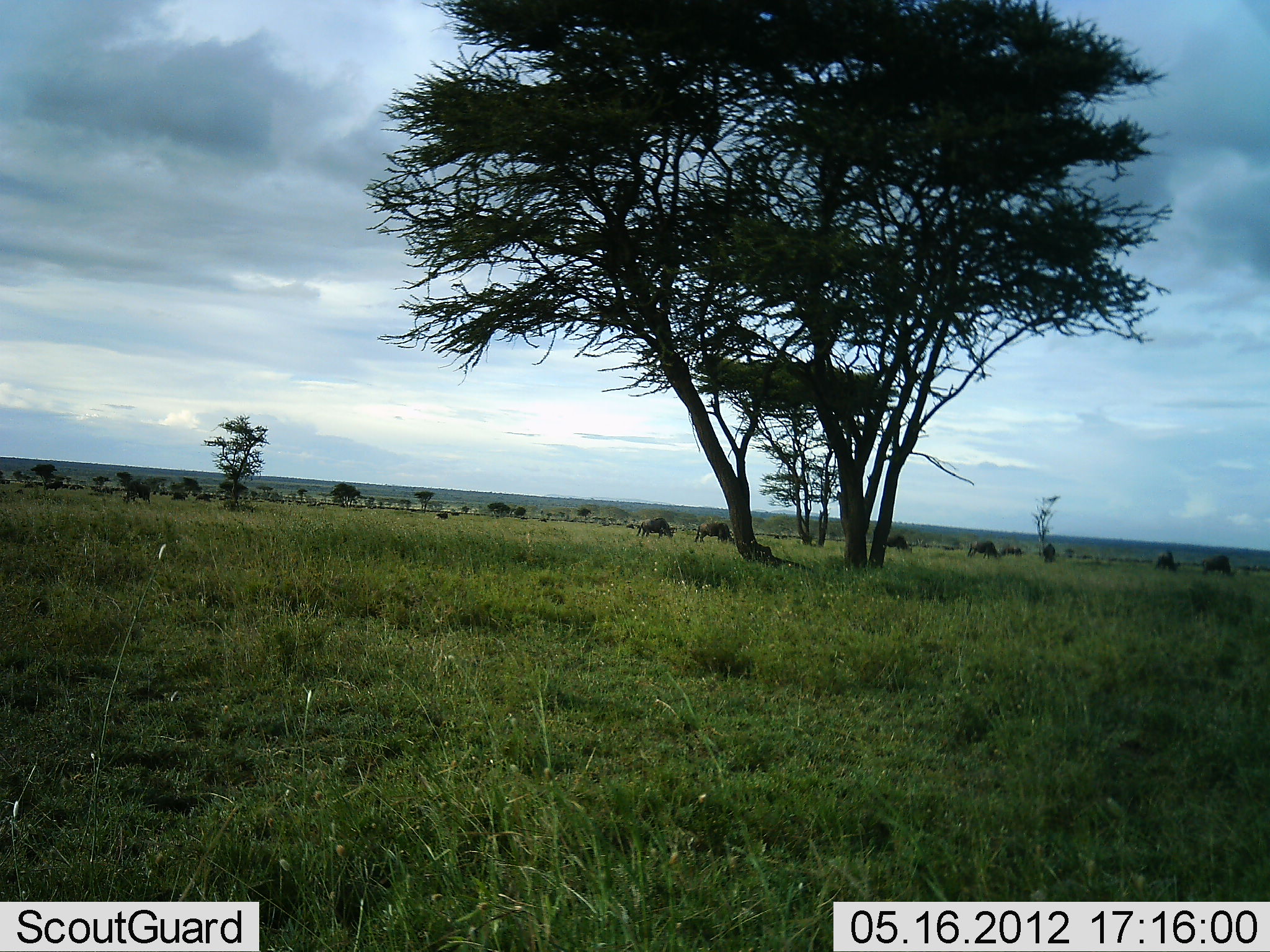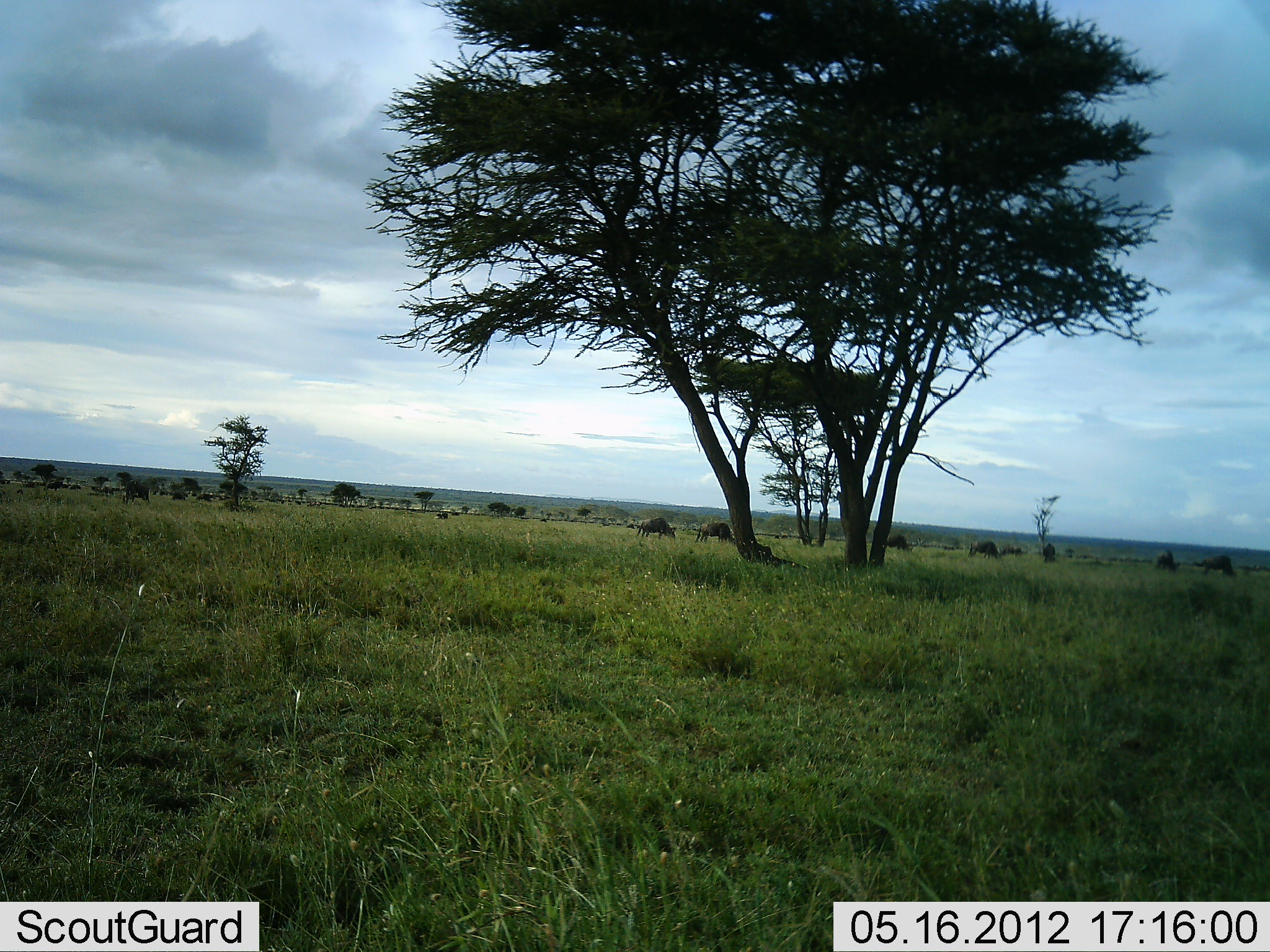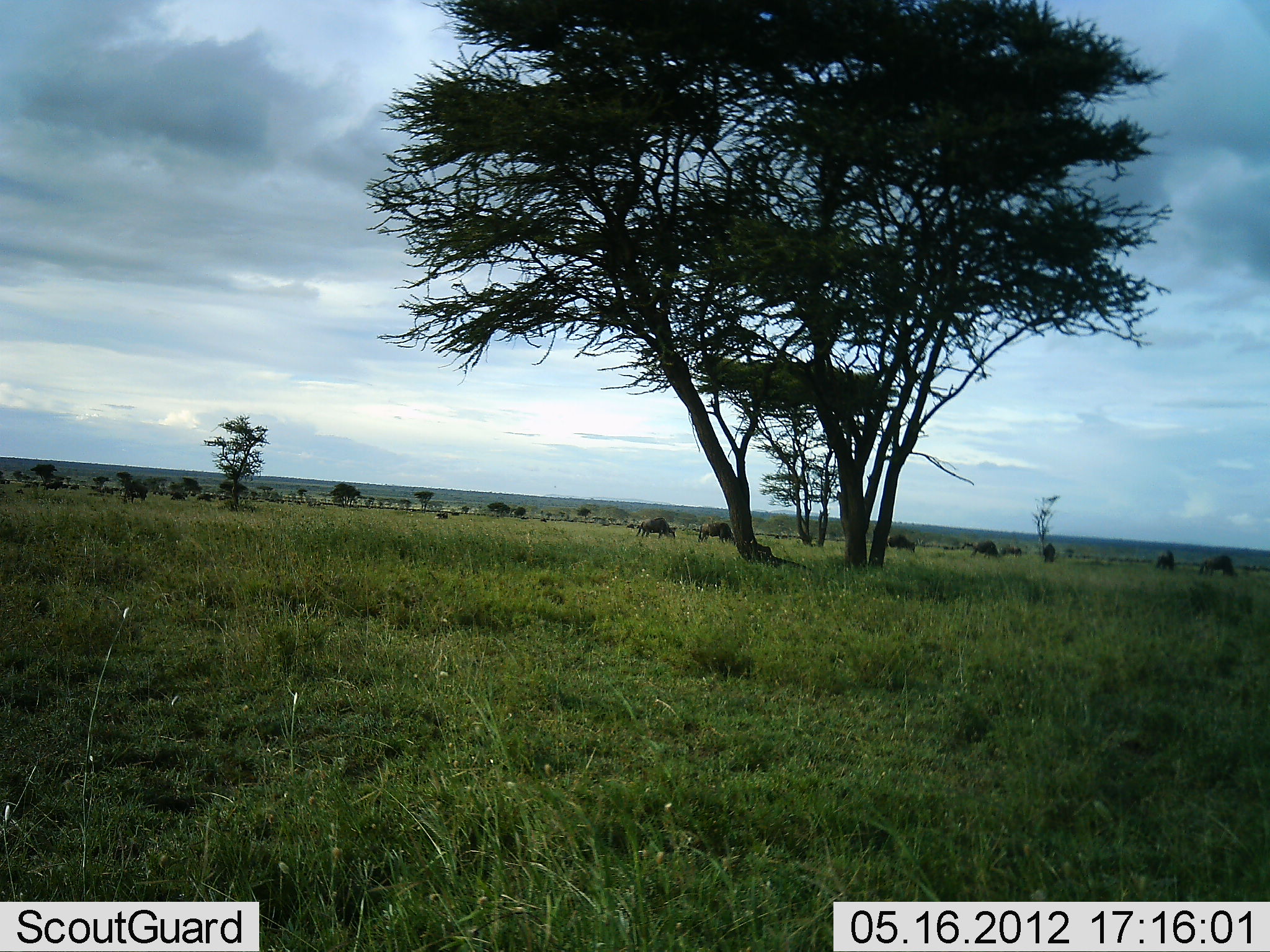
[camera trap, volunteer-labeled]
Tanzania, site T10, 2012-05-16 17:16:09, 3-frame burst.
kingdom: Animalia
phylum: Chordata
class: Mammalia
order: Artiodactyla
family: Bovidae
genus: Connochaetes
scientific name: Connochaetes taurinus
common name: blue wildebeest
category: wildebeest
Wildebeest (blue wildebeest) (Connochaetes taurinus), count 7. Behavior (volunteer vote fractions): standing 30%, resting 0%, moving 40%, interacting 0%. Young present (vote fraction): 0%. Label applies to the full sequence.